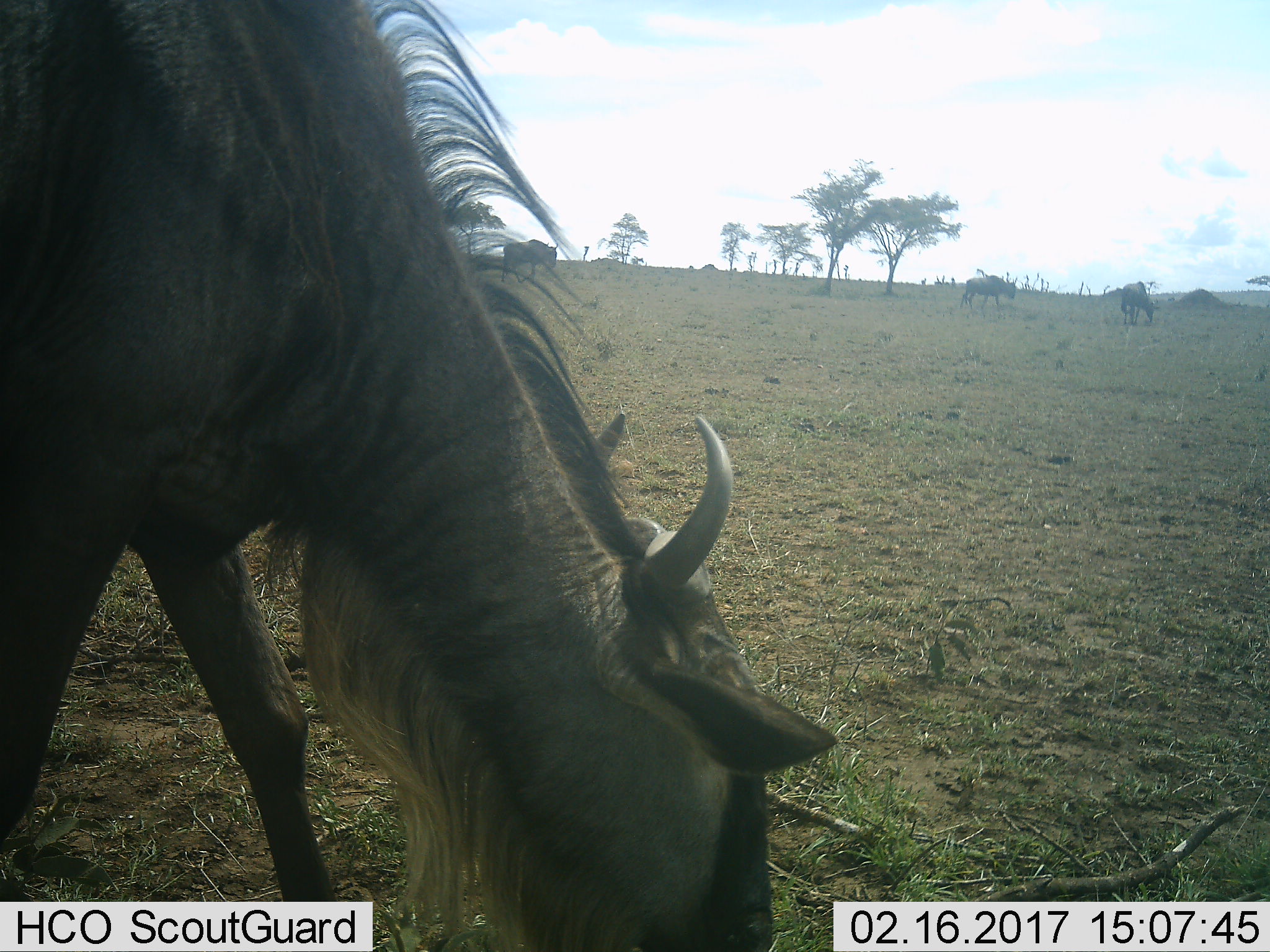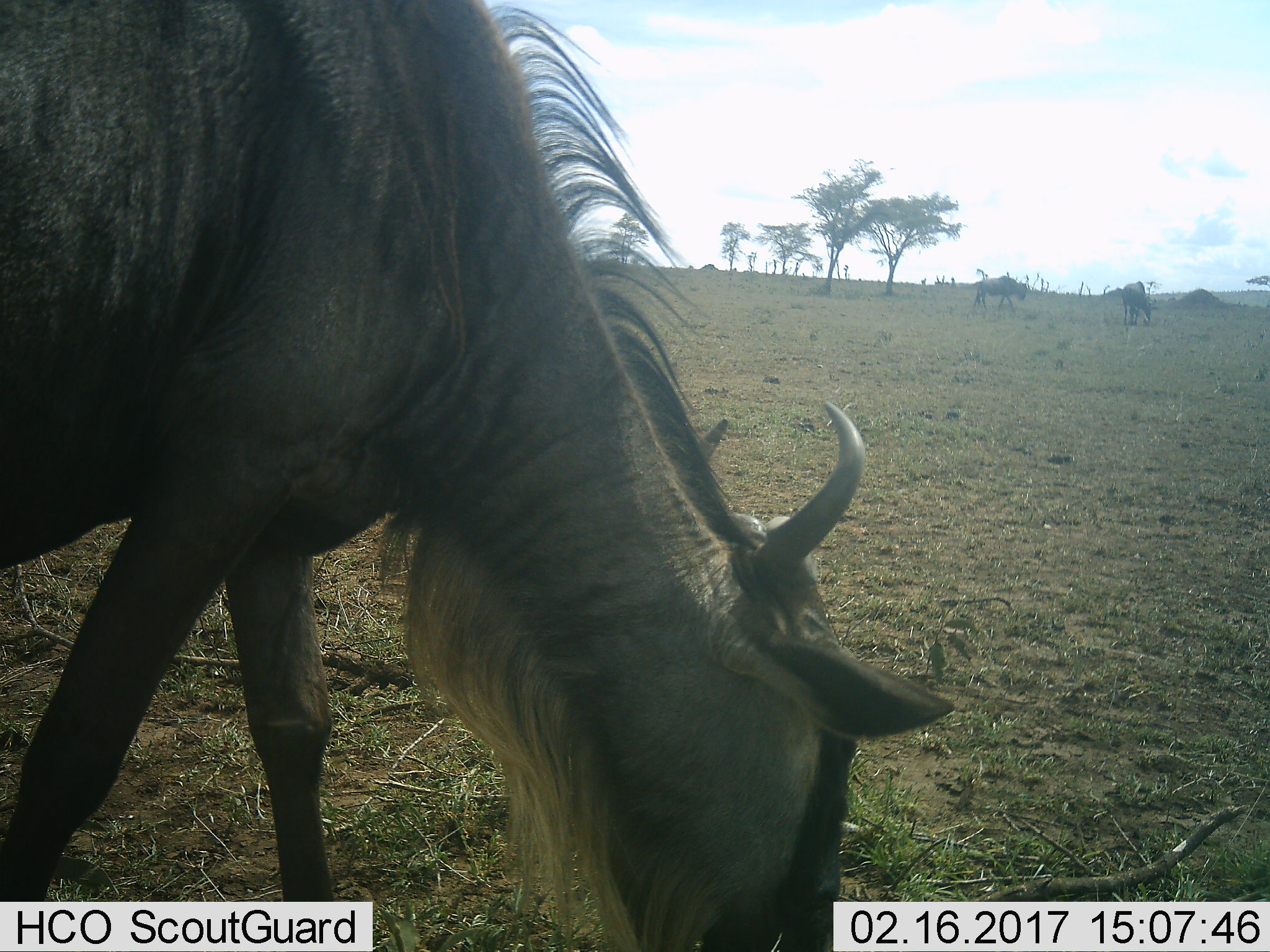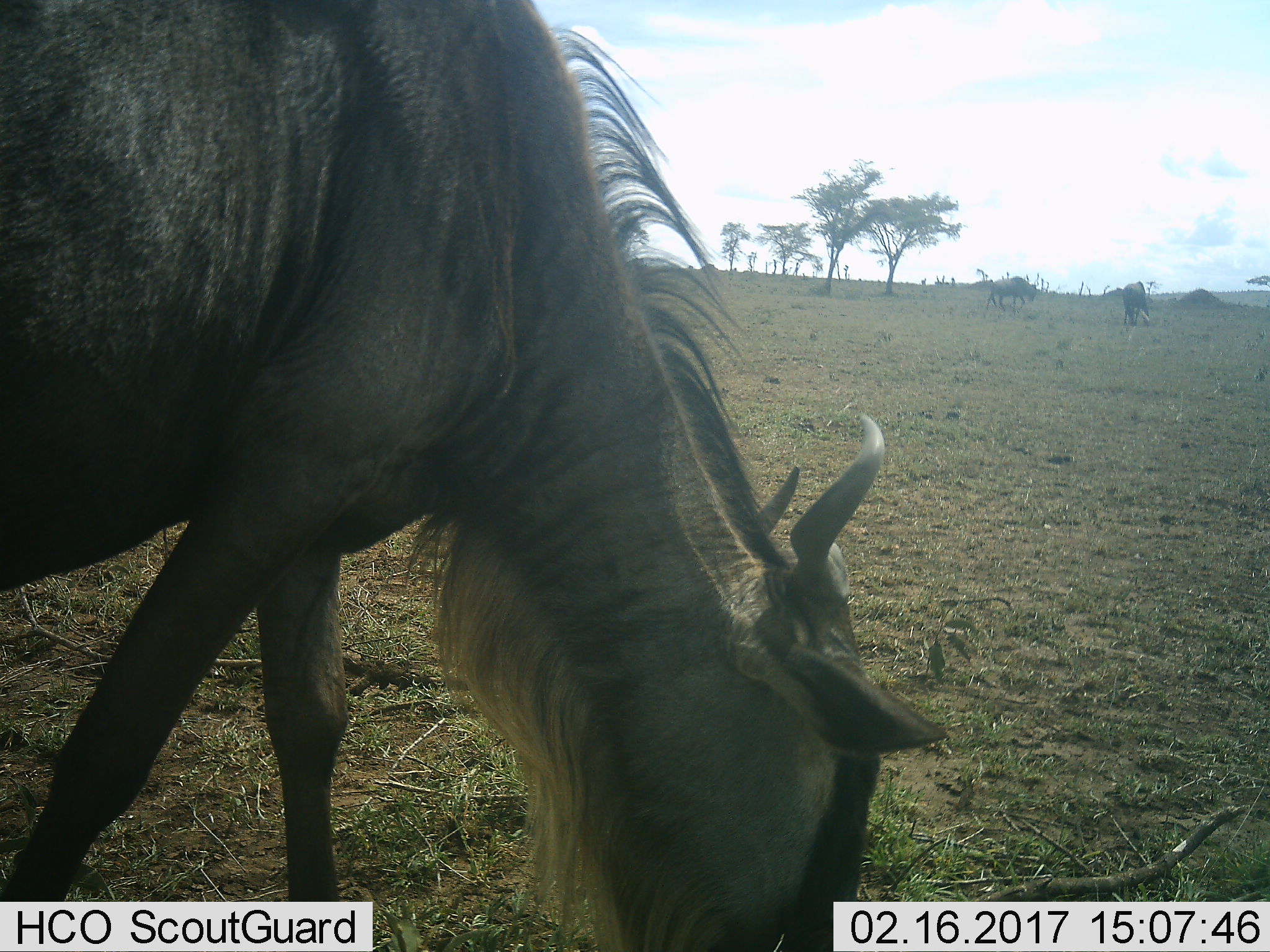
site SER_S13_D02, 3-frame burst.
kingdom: Animalia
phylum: Chordata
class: Mammalia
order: Artiodactyla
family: Bovidae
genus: Connochaetes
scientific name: Connochaetes taurinus taurinus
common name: blue wildebeest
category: wildebeestblue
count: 3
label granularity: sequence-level